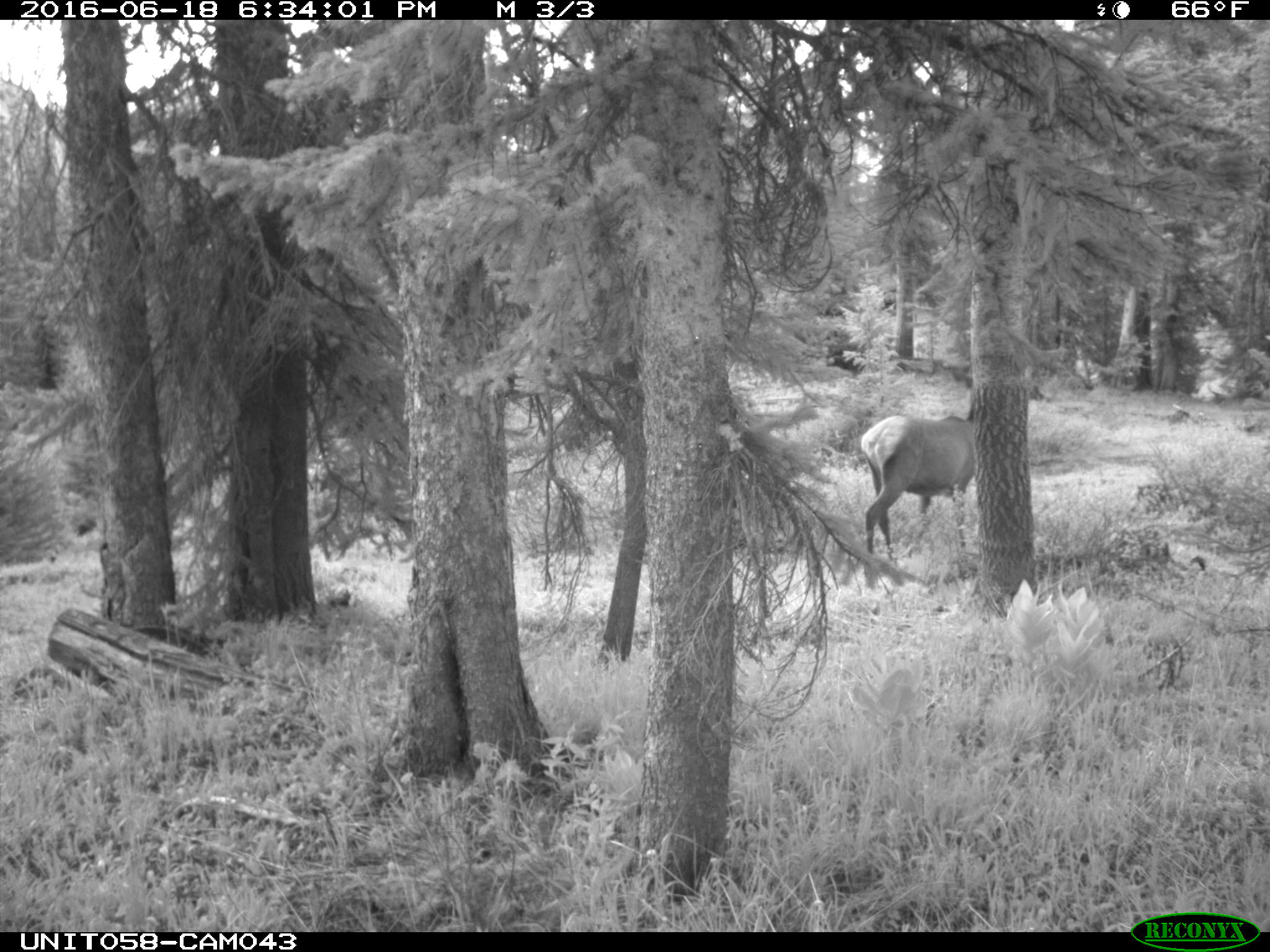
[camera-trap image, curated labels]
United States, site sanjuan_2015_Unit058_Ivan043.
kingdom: Animalia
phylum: Chordata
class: Mammalia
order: Artiodactyla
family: Cervidae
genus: Cervus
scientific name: Cervus elaphus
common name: red deer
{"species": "Cervus elaphus (red deer)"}